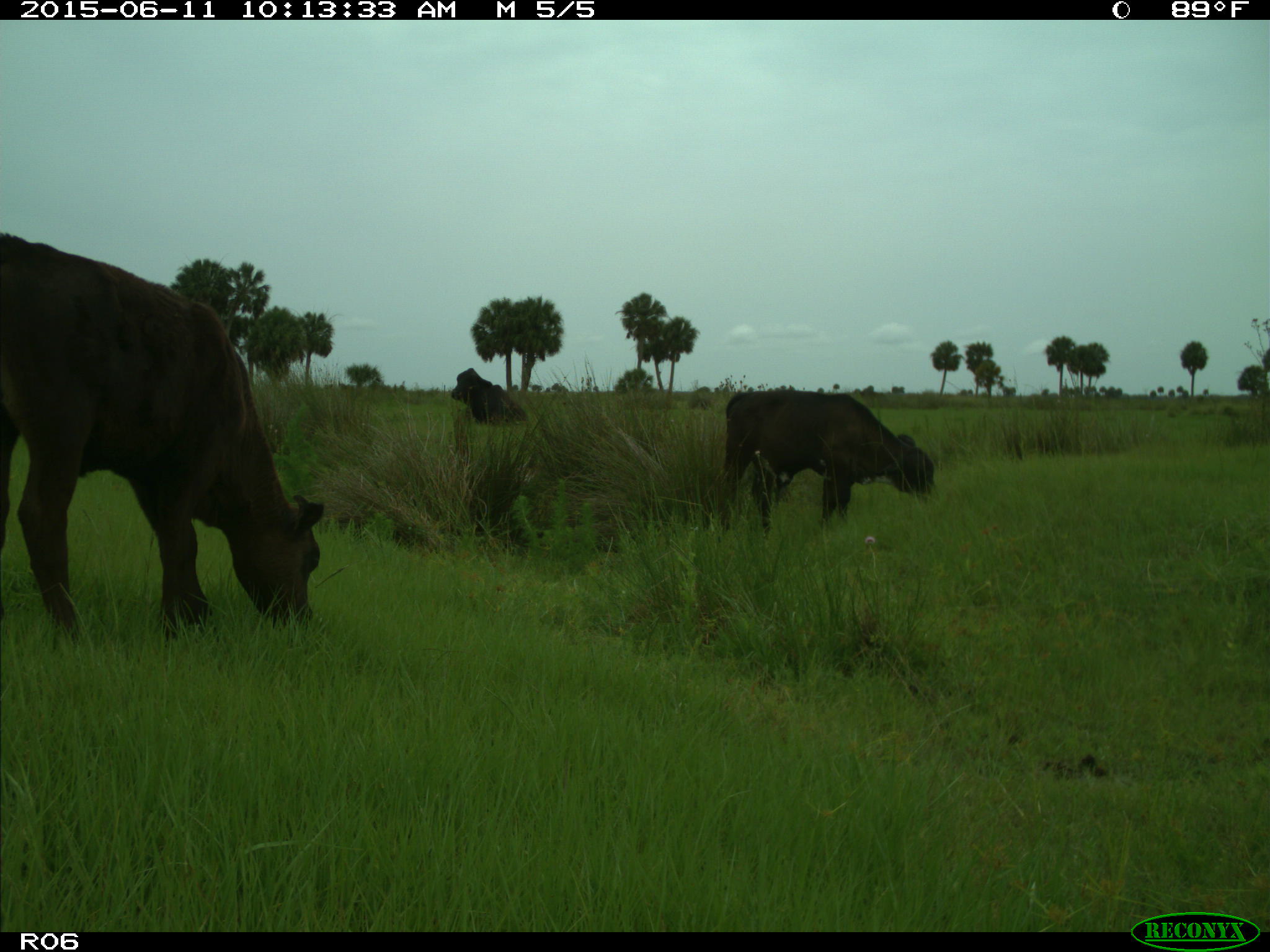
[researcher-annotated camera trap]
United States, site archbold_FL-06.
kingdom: Animalia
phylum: Chordata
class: Mammalia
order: Artiodactyla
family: Bovidae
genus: Bos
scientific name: Bos taurus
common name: domestic cow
Bos taurus (domestic cow).